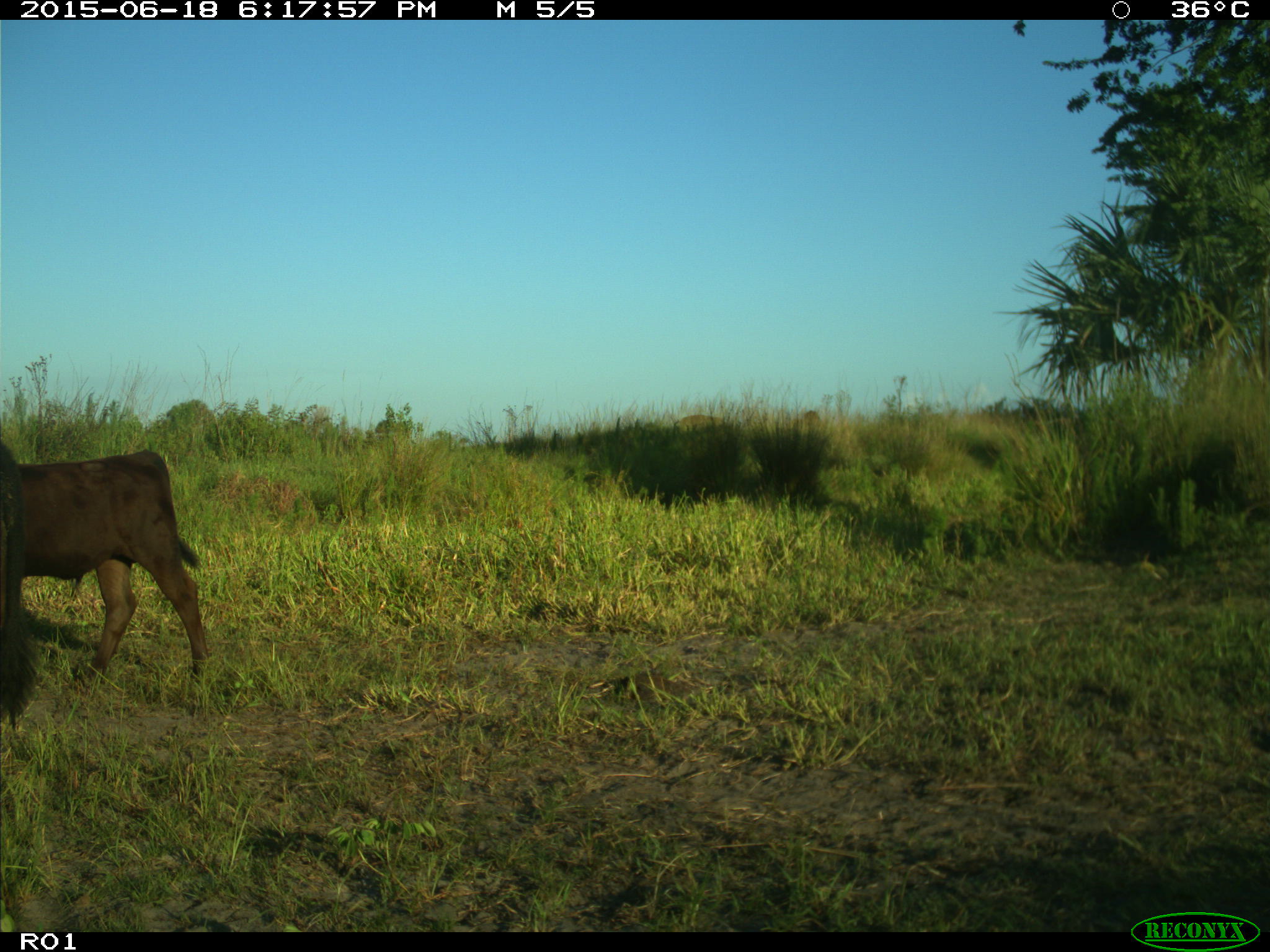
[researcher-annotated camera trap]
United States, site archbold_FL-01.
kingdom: Animalia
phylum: Chordata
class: Mammalia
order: Artiodactyla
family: Bovidae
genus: Bos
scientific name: Bos taurus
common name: domestic cow